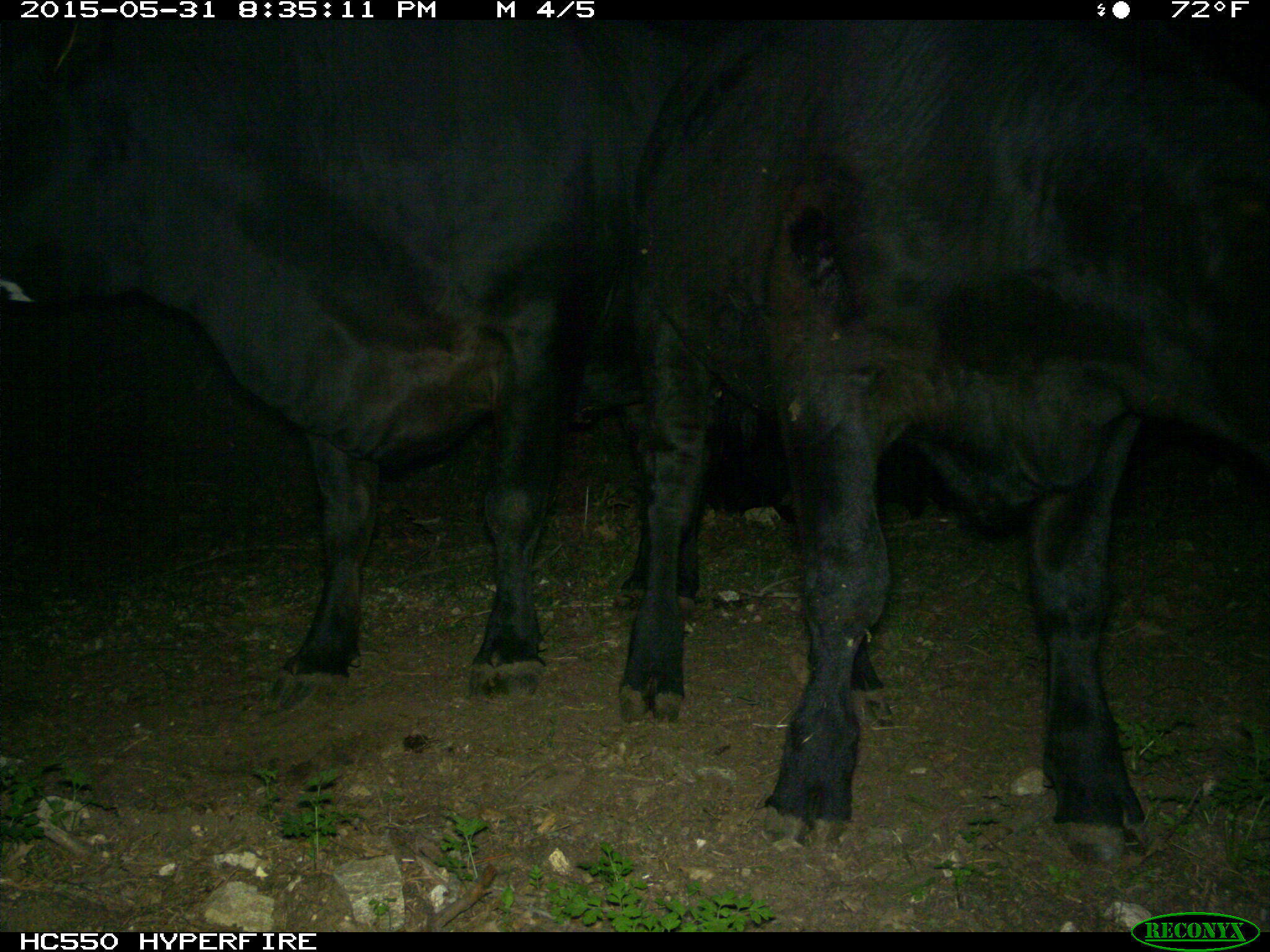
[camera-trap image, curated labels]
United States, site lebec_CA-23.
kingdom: Animalia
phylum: Chordata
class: Mammalia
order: Artiodactyla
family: Bovidae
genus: Bos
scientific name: Bos taurus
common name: domestic cow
Bos taurus (domestic cow).